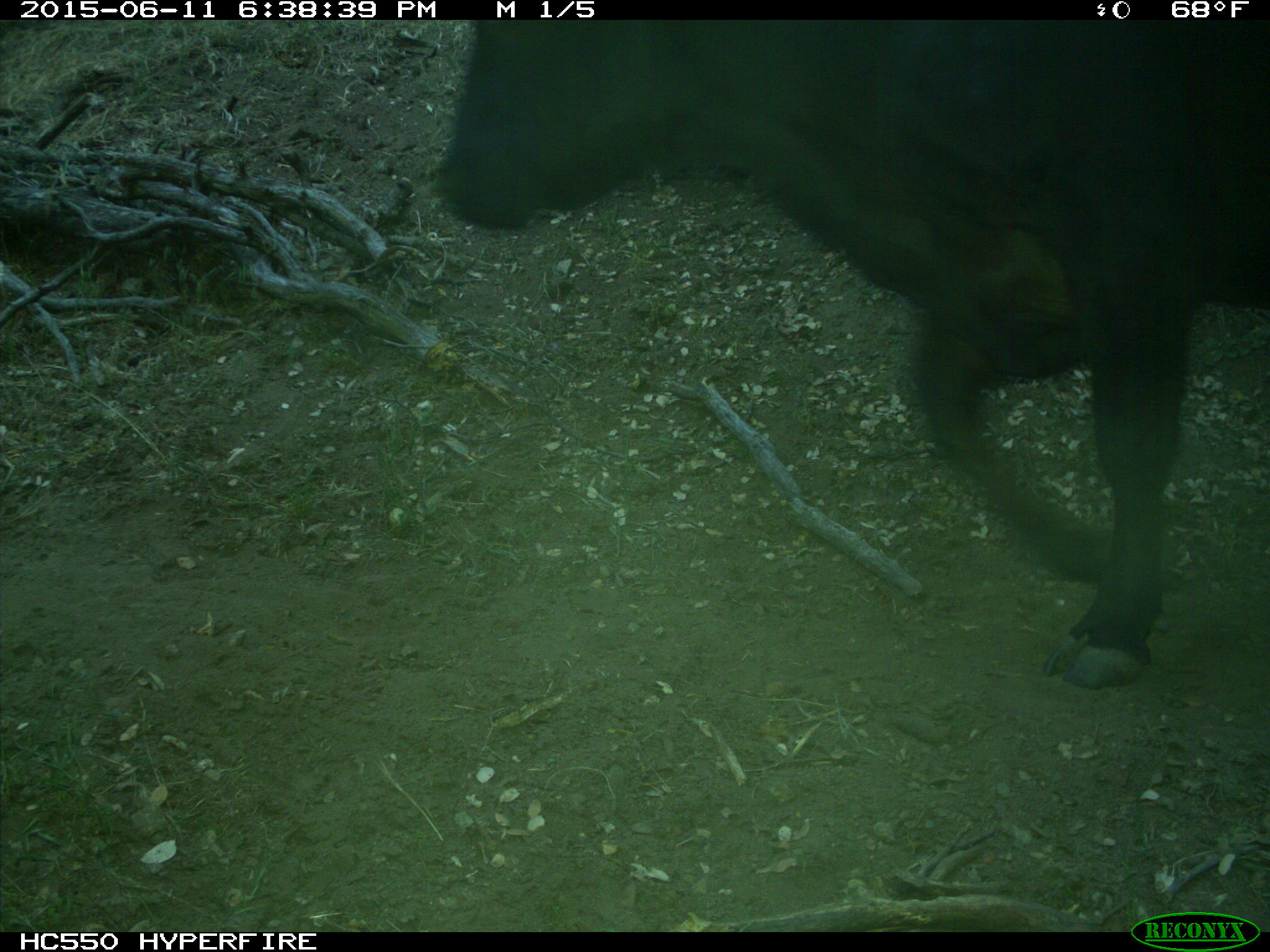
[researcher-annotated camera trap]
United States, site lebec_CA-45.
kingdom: Animalia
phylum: Chordata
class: Mammalia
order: Artiodactyla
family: Bovidae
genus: Bos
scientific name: Bos taurus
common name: domestic cow